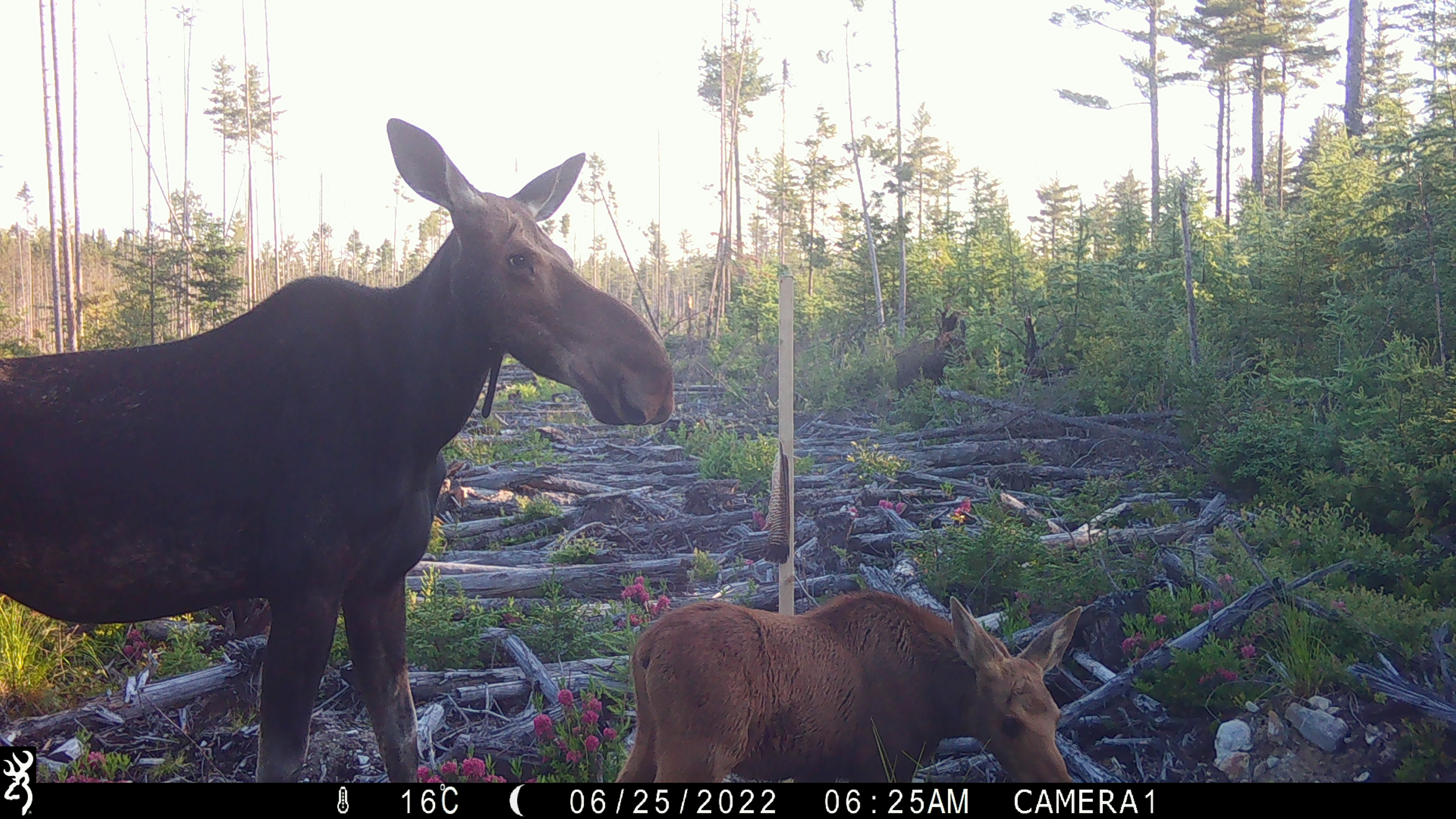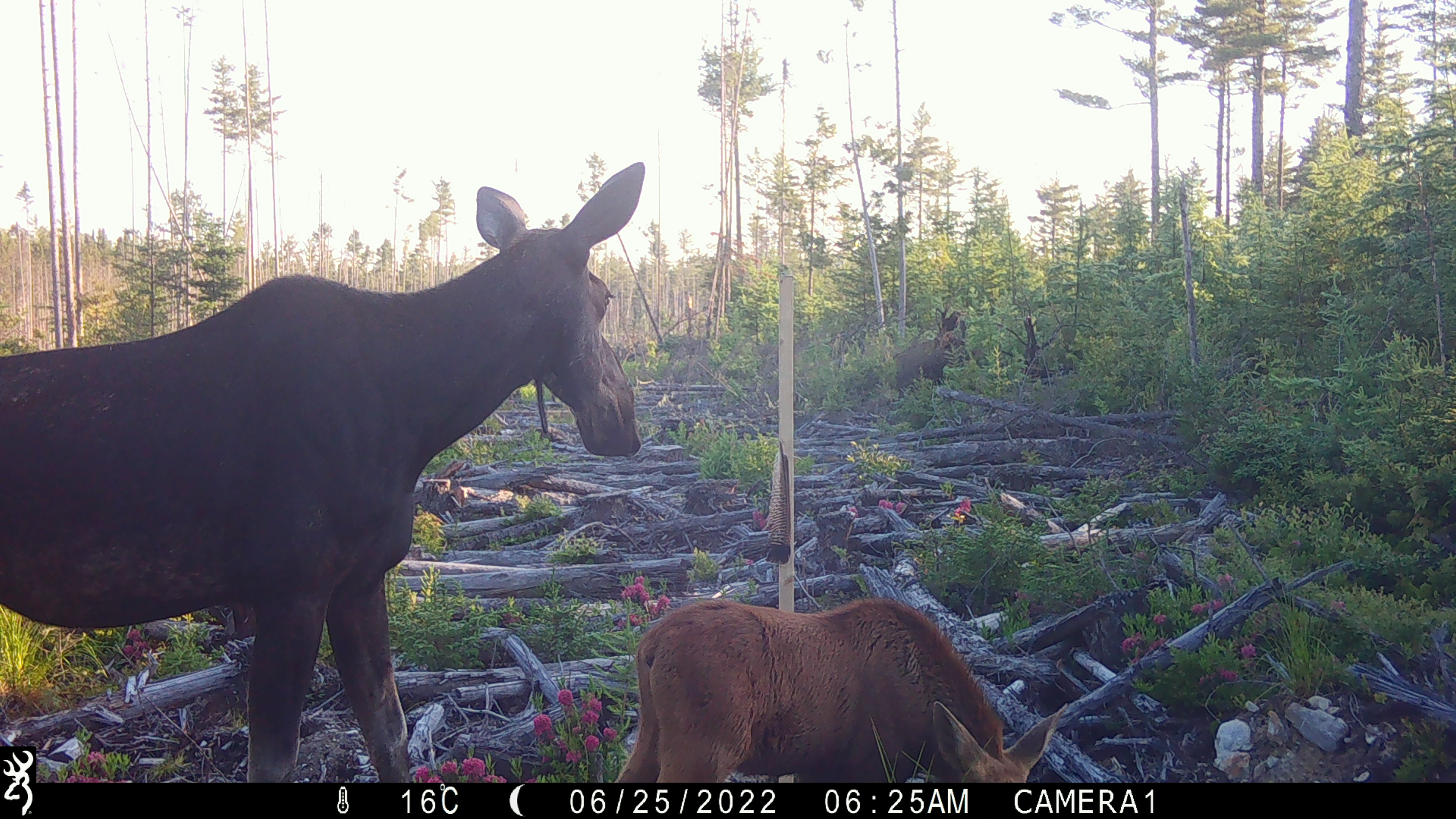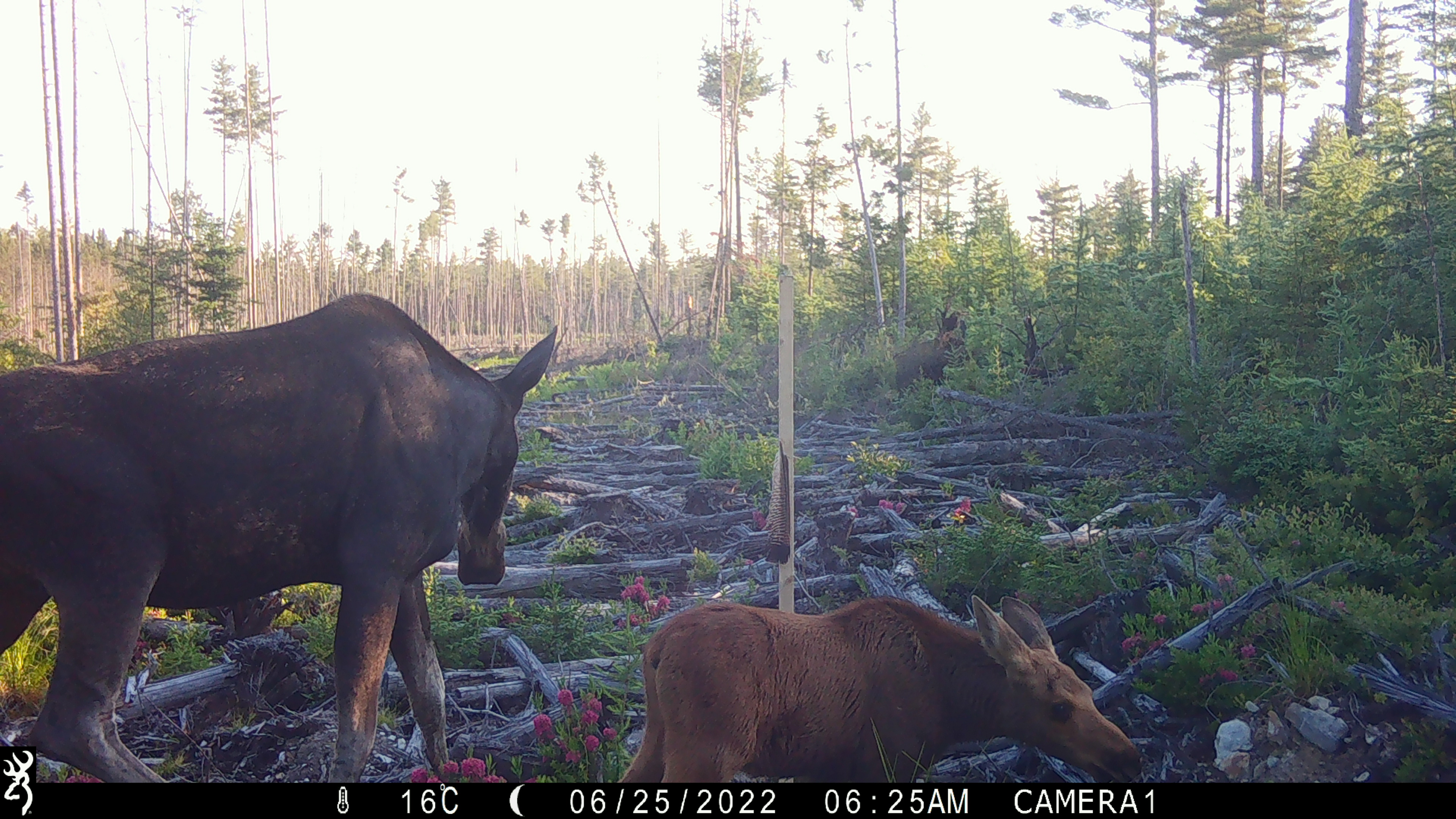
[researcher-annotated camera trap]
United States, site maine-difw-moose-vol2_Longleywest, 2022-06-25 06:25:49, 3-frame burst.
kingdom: Animalia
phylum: Chordata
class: Mammalia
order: Artiodactyla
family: Cervidae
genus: Alces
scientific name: Alces alces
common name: moose